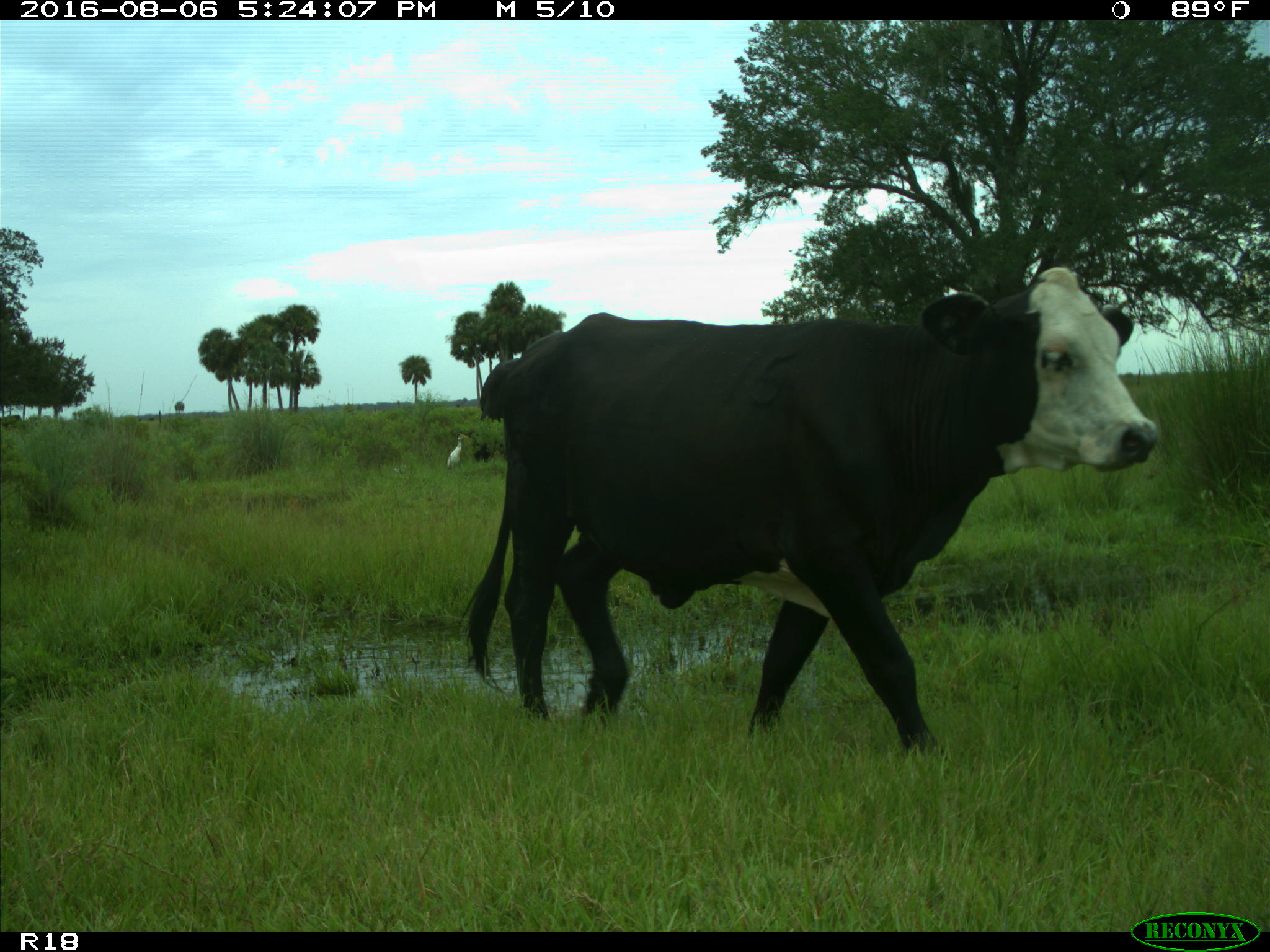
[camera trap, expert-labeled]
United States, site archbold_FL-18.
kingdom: Animalia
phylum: Chordata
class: Mammalia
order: Artiodactyla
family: Bovidae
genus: Bos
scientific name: Bos taurus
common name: domestic cow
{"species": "Bos taurus (domestic cow)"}